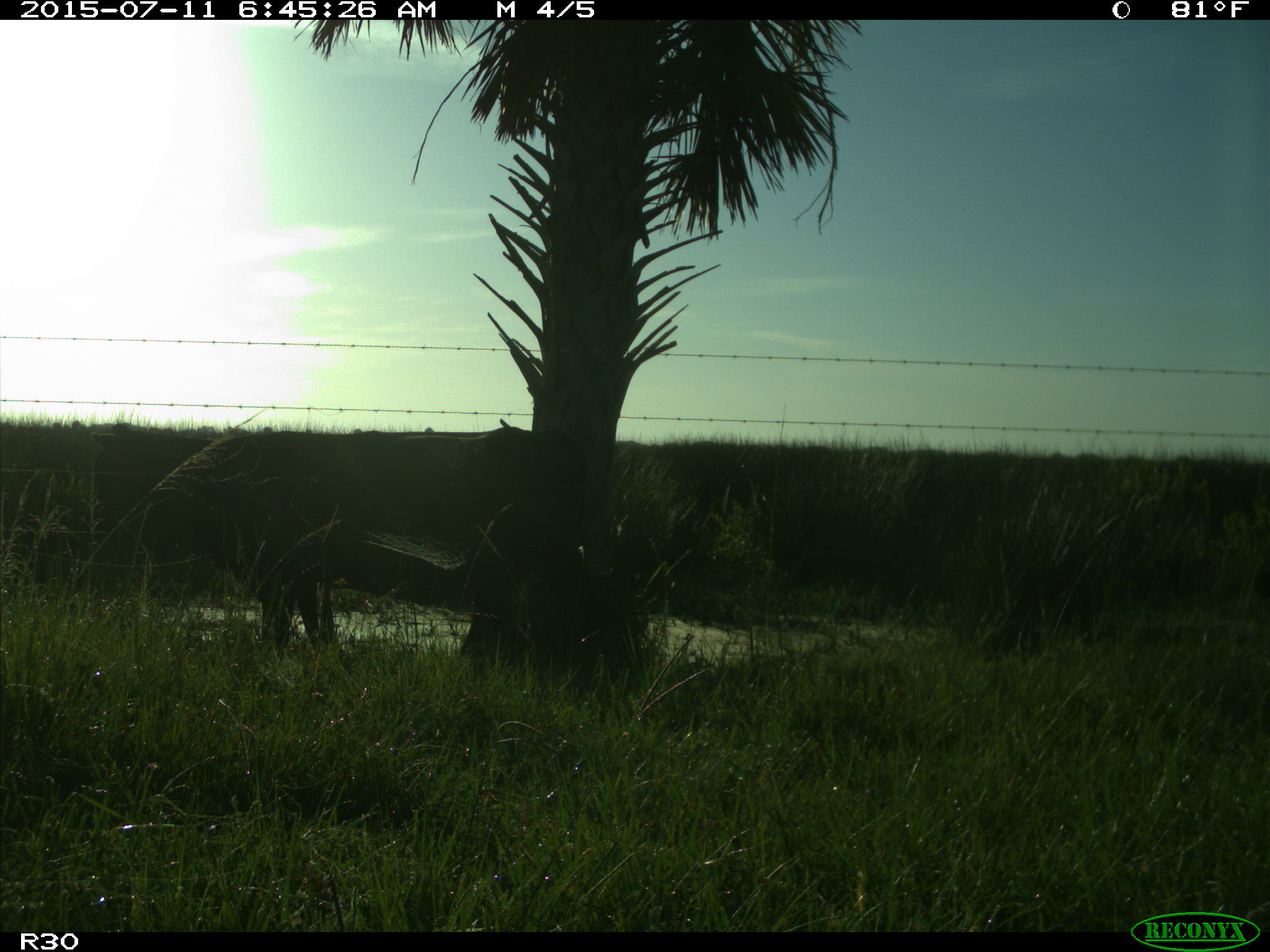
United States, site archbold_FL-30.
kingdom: Animalia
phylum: Chordata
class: Mammalia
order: Artiodactyla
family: Bovidae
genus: Bos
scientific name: Bos taurus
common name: domestic cow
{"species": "Bos taurus (domestic cow)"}